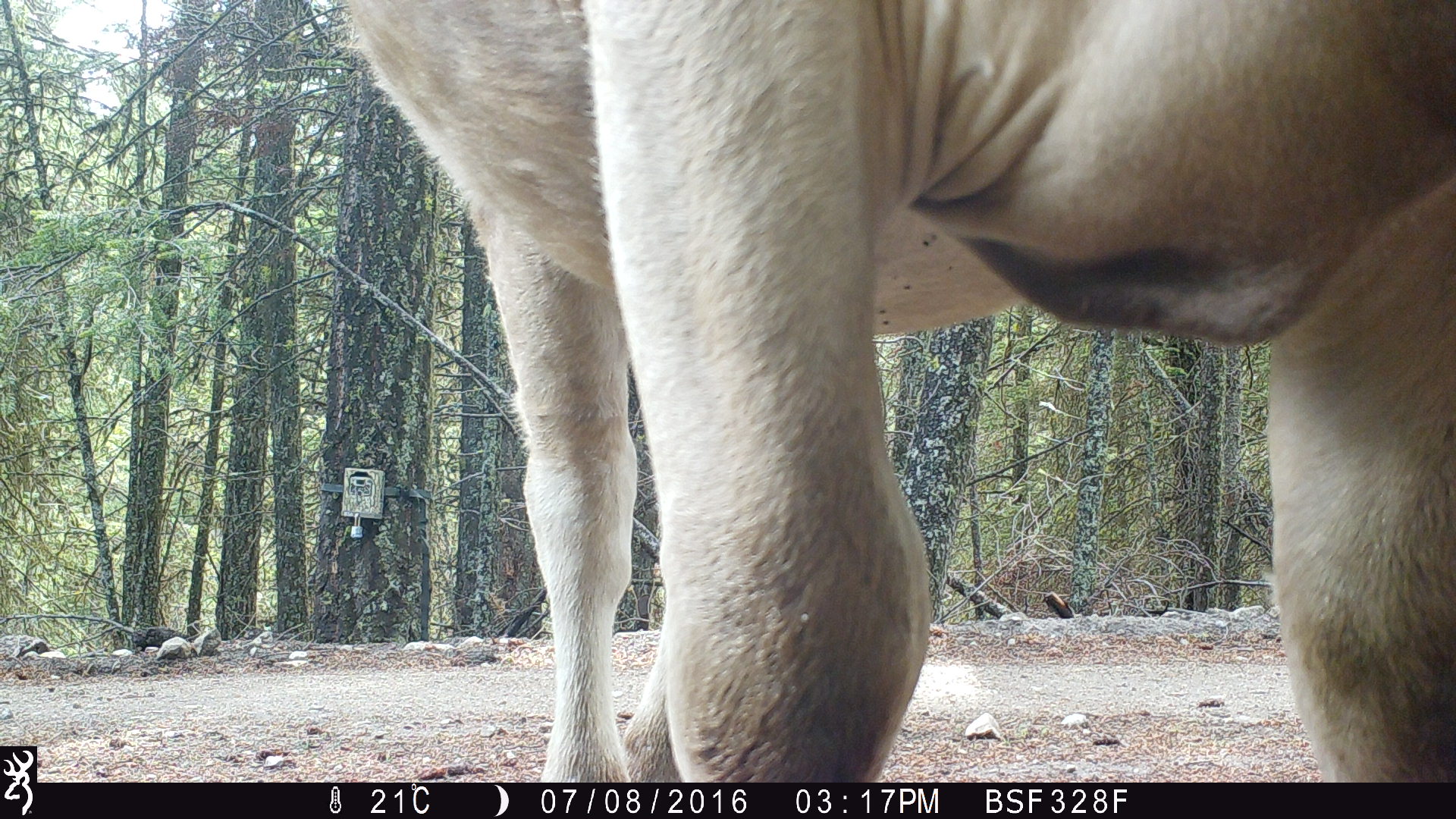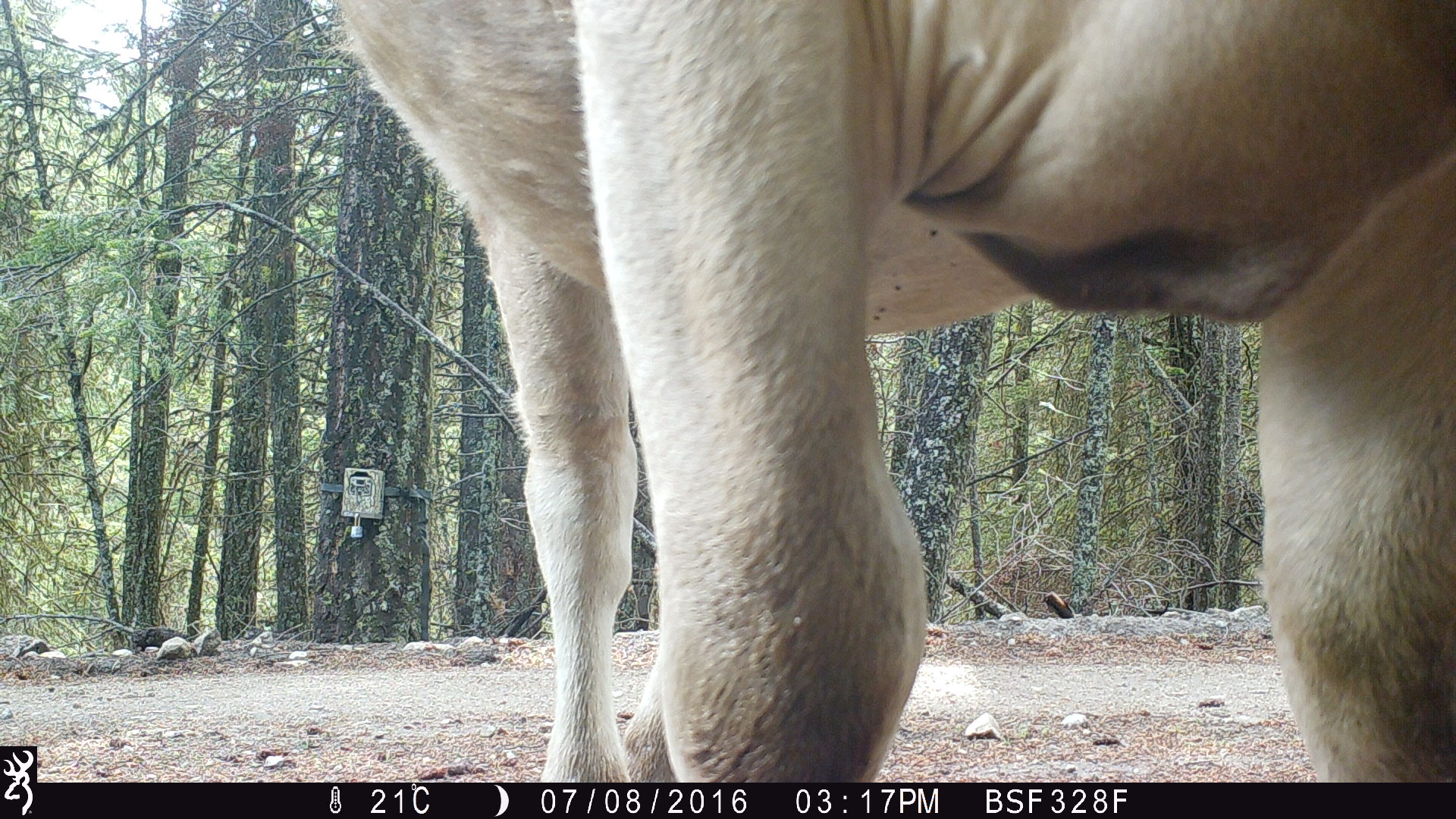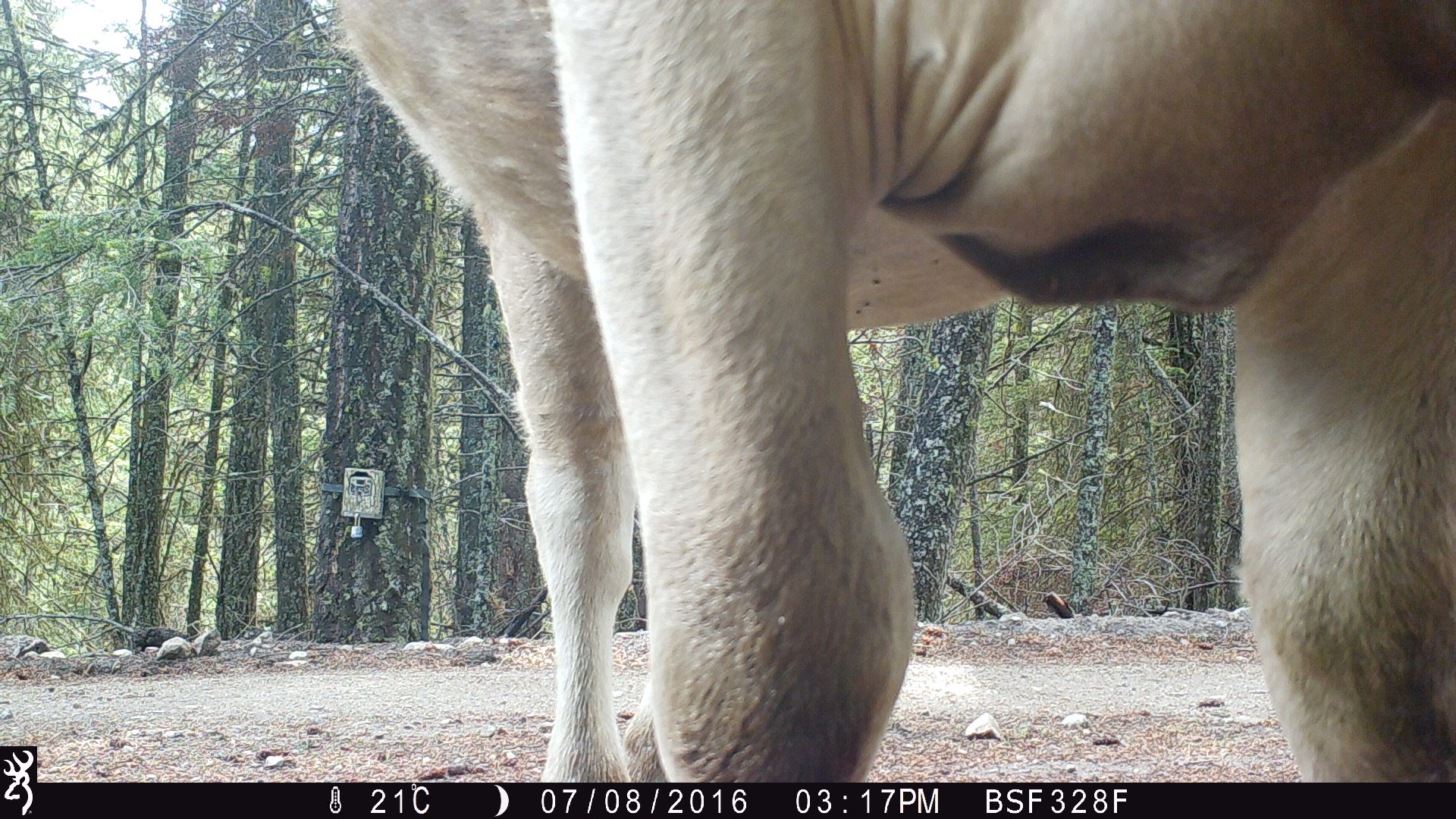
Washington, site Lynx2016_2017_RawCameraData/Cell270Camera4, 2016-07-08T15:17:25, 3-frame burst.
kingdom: Animalia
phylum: Chordata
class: Mammalia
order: Artiodactyla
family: Bovidae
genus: Bos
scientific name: Bos taurus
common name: domestic cattle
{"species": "domestic cattle (Bos taurus)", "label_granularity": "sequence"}